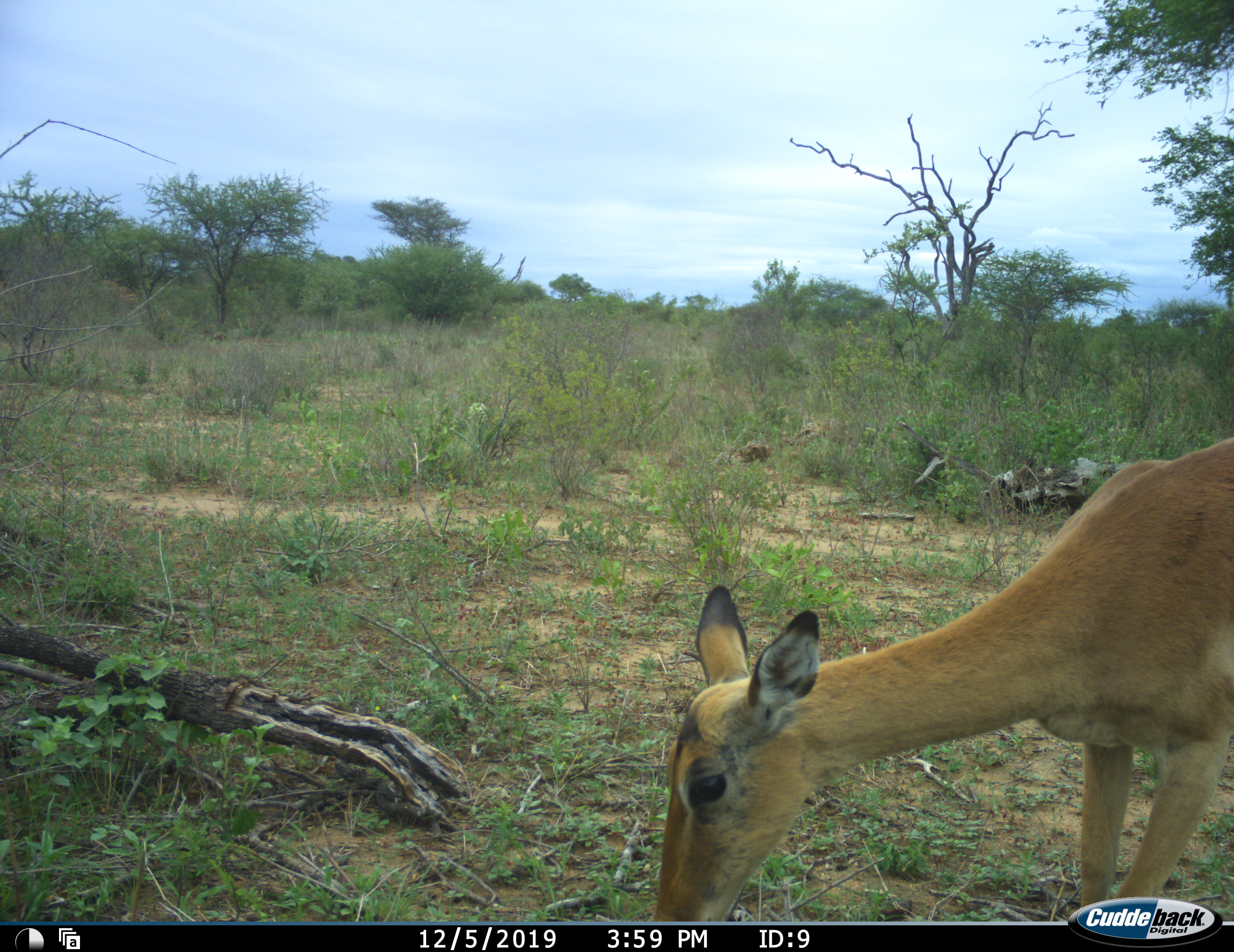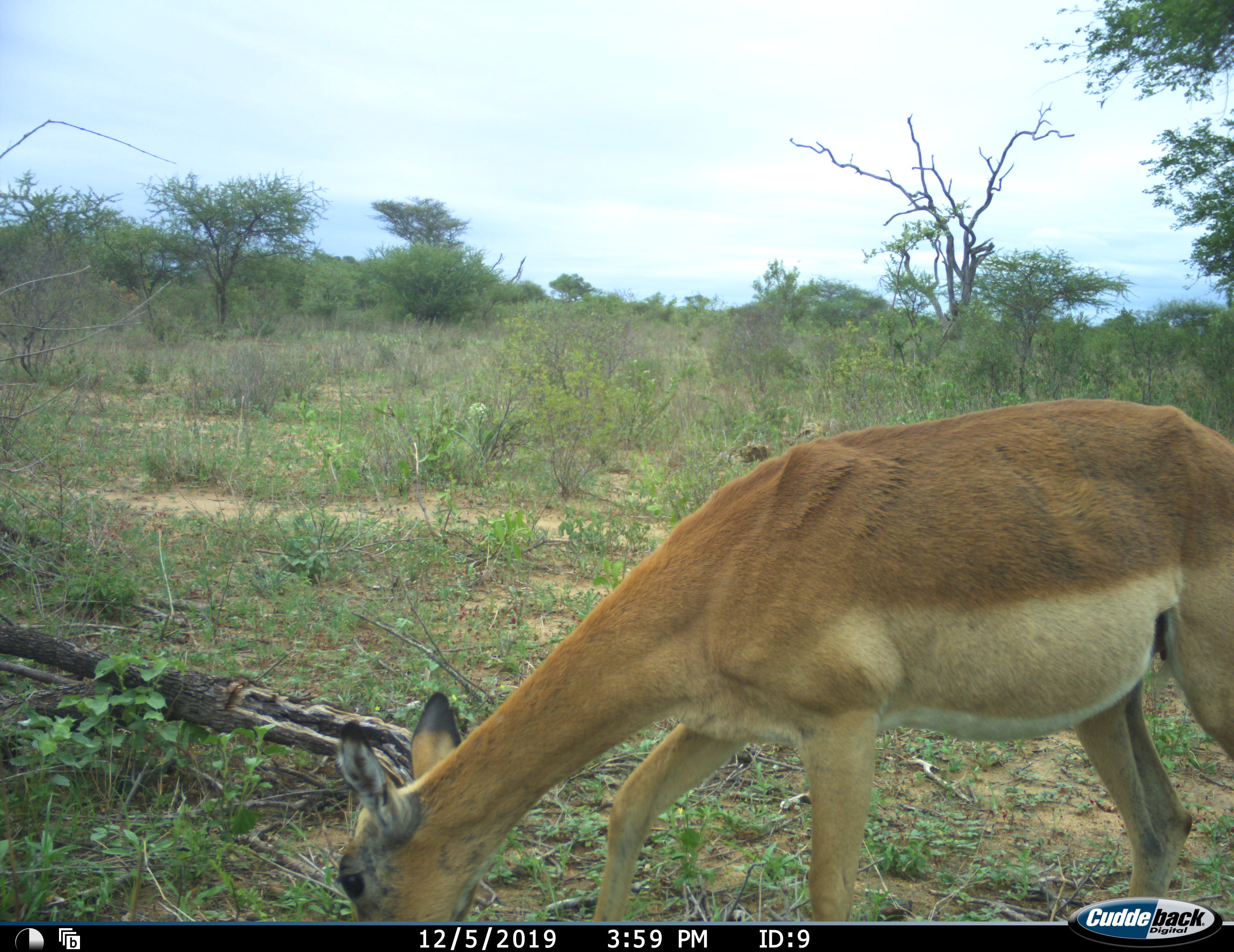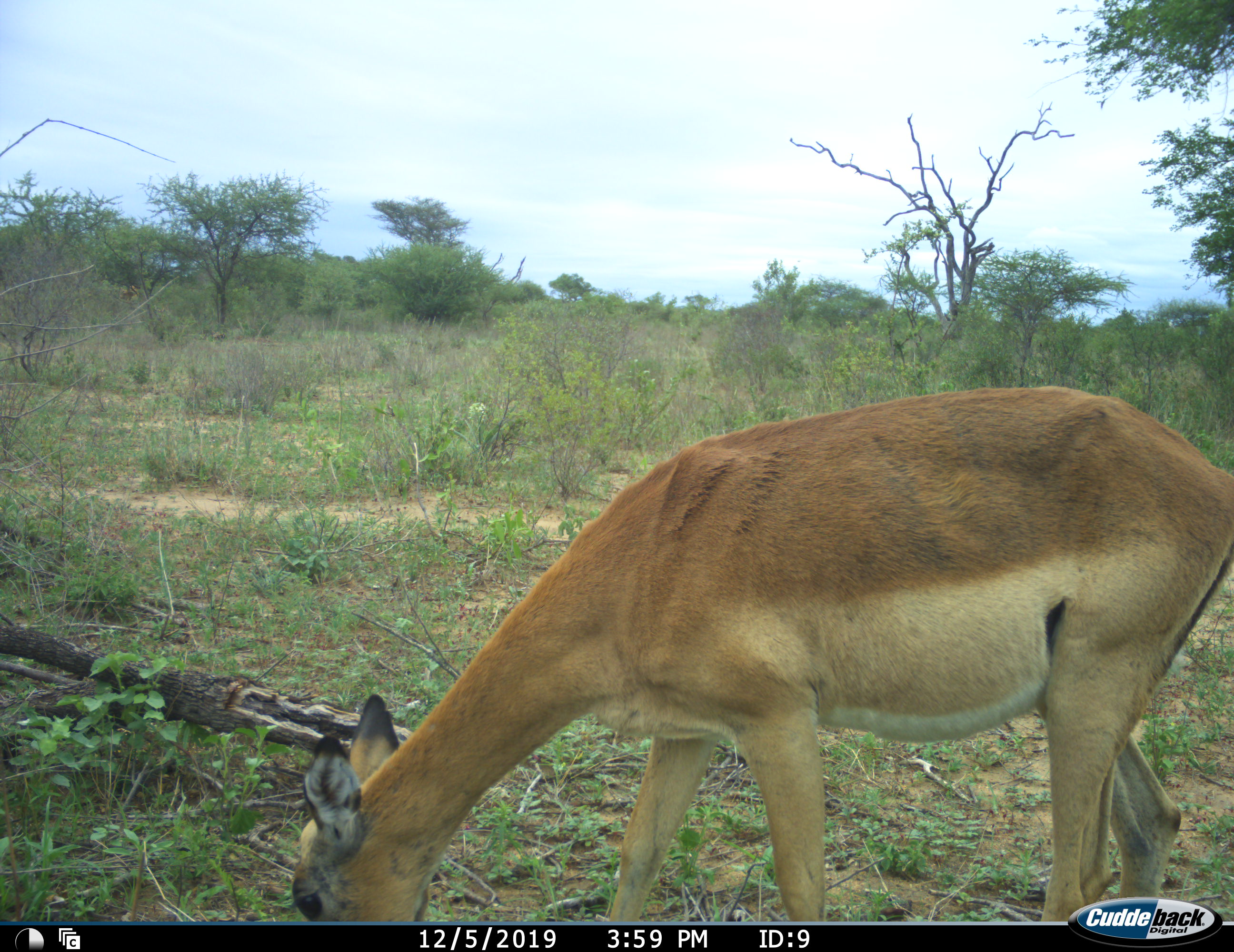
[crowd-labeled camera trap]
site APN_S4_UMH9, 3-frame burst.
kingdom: Animalia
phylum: Chordata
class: Mammalia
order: Artiodactyla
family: Bovidae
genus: Aepyceros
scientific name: Aepyceros melampus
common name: impala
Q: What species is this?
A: Impala (Aepyceros melampus).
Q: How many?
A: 1.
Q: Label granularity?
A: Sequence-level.